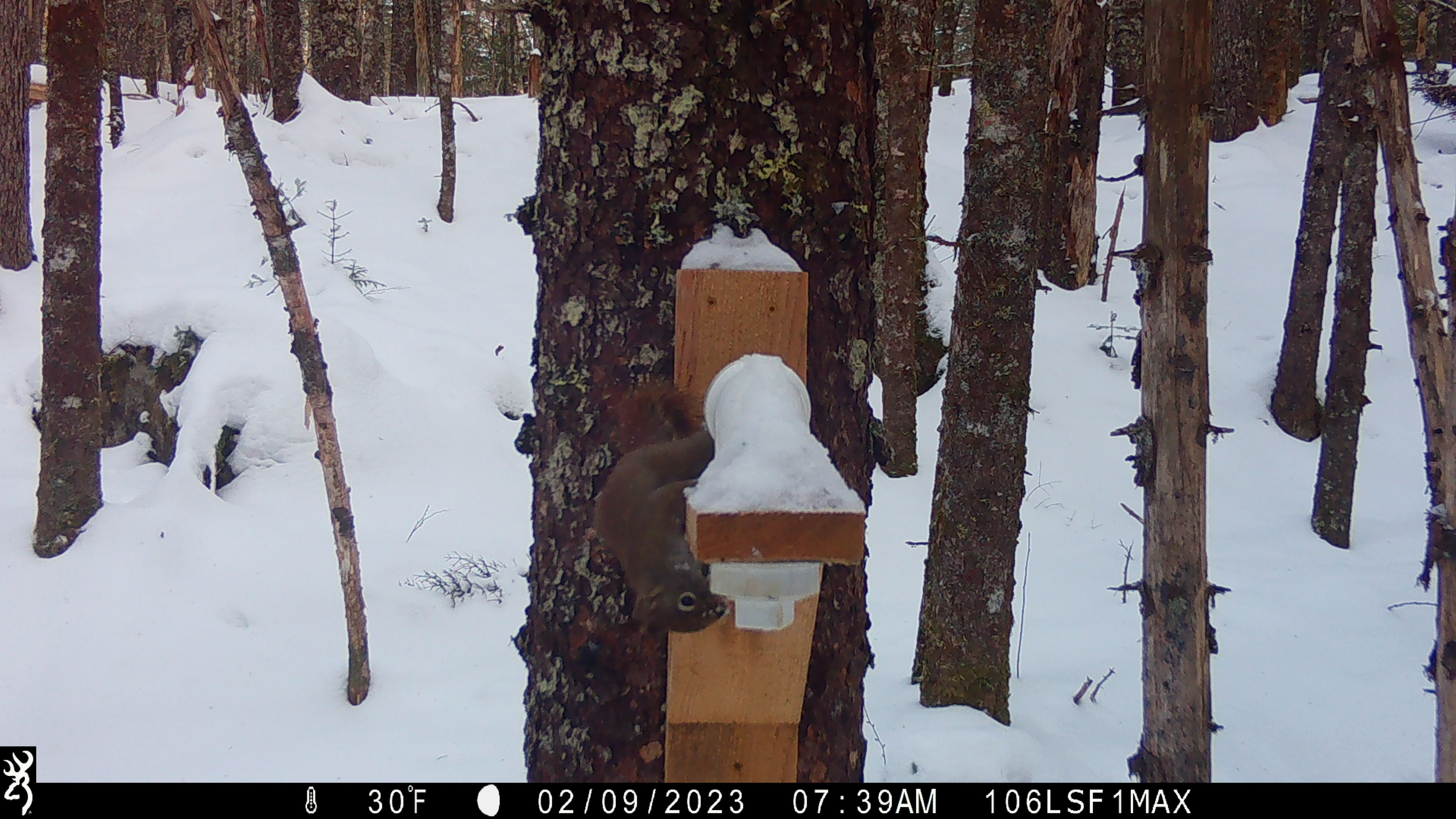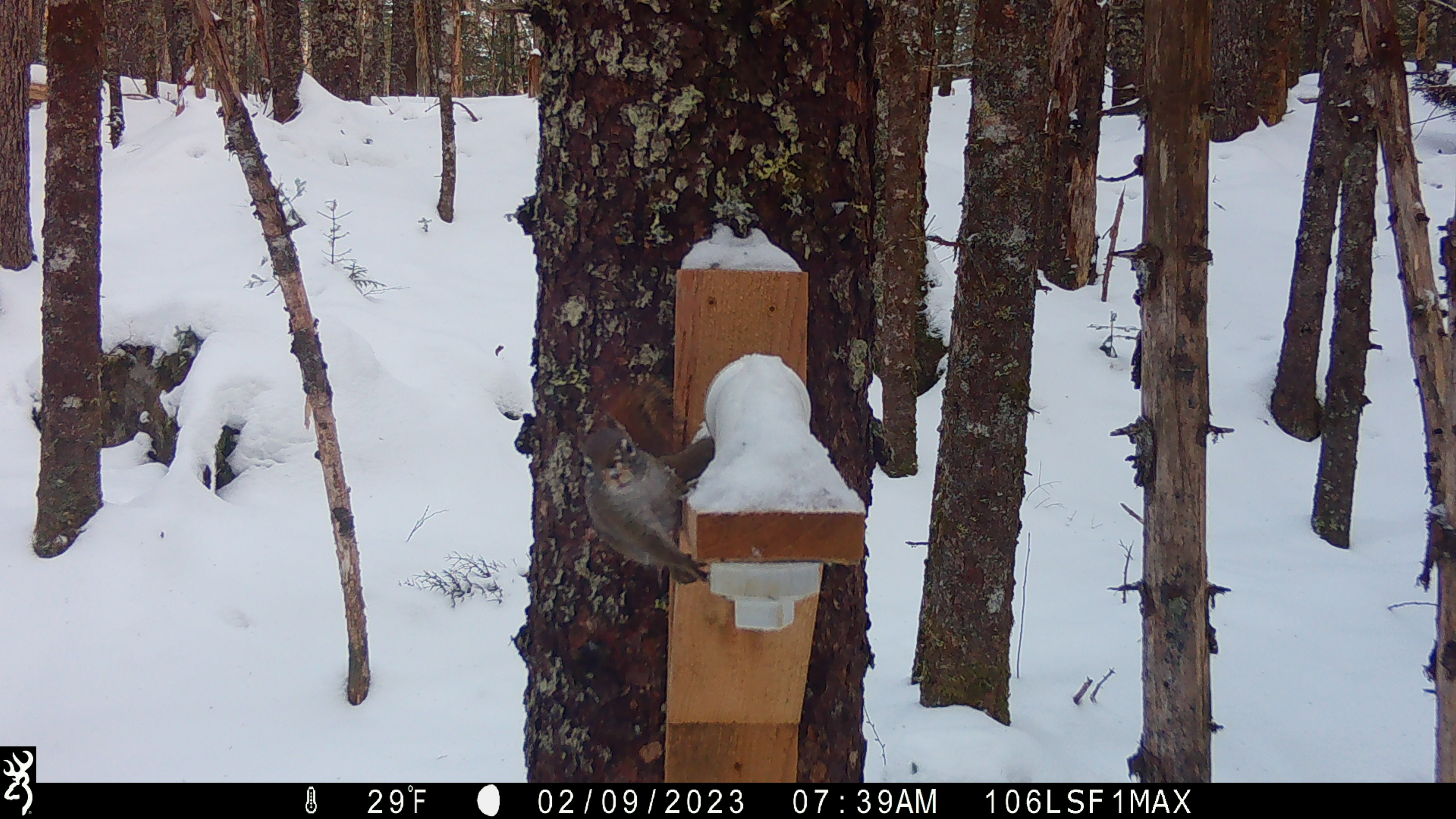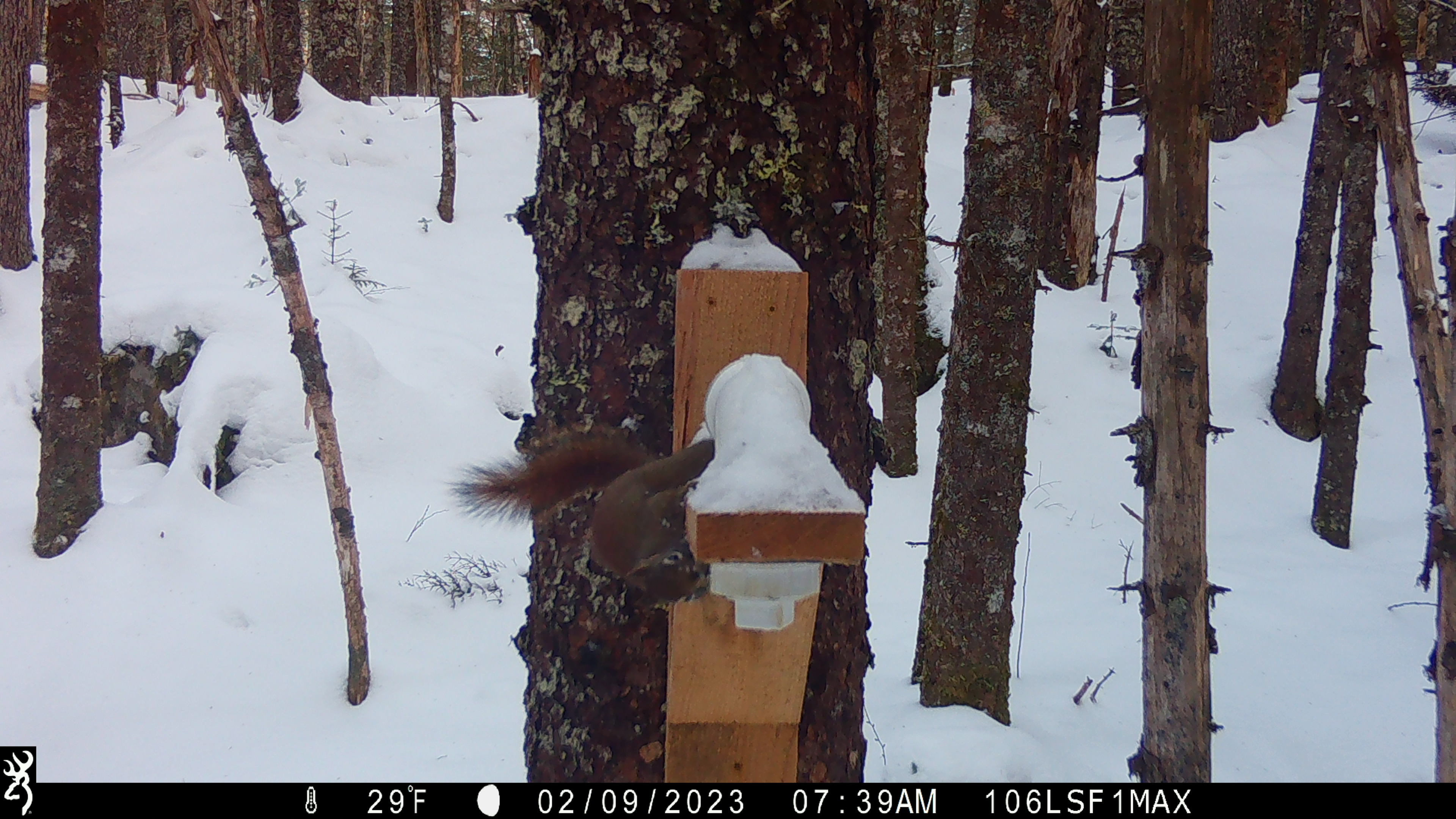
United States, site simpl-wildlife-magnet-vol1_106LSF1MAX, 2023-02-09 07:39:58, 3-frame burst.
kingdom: Animalia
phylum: Chordata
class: Mammalia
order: Rodentia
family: Sciuridae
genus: Tamiasciurus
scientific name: Tamiasciurus hudsonicus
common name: red squirrel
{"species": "red squirrel (Tamiasciurus hudsonicus)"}